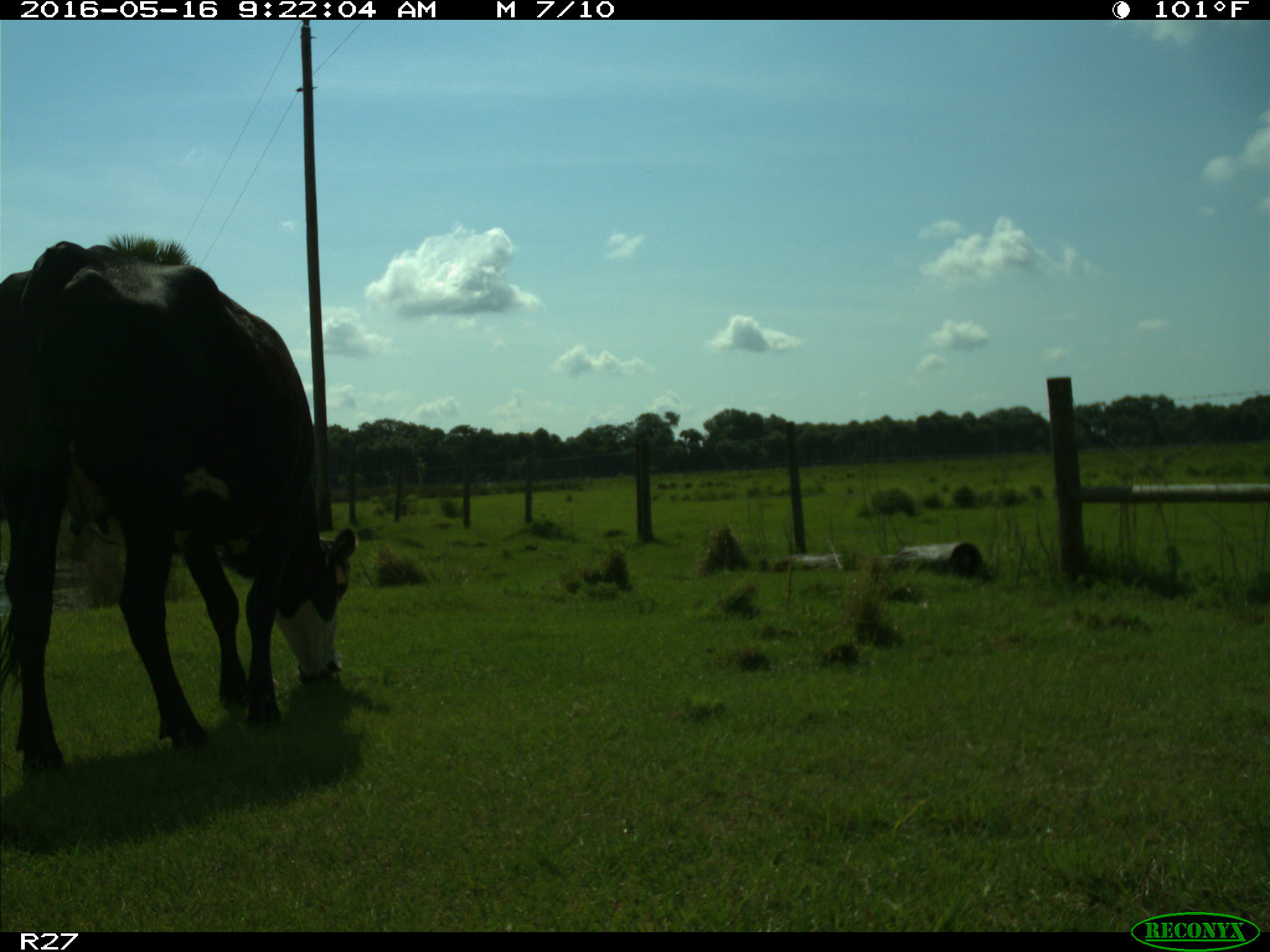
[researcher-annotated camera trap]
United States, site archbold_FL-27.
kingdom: Animalia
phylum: Chordata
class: Mammalia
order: Artiodactyla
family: Bovidae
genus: Bos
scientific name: Bos taurus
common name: domestic cow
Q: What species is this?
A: Bos taurus (domestic cow).